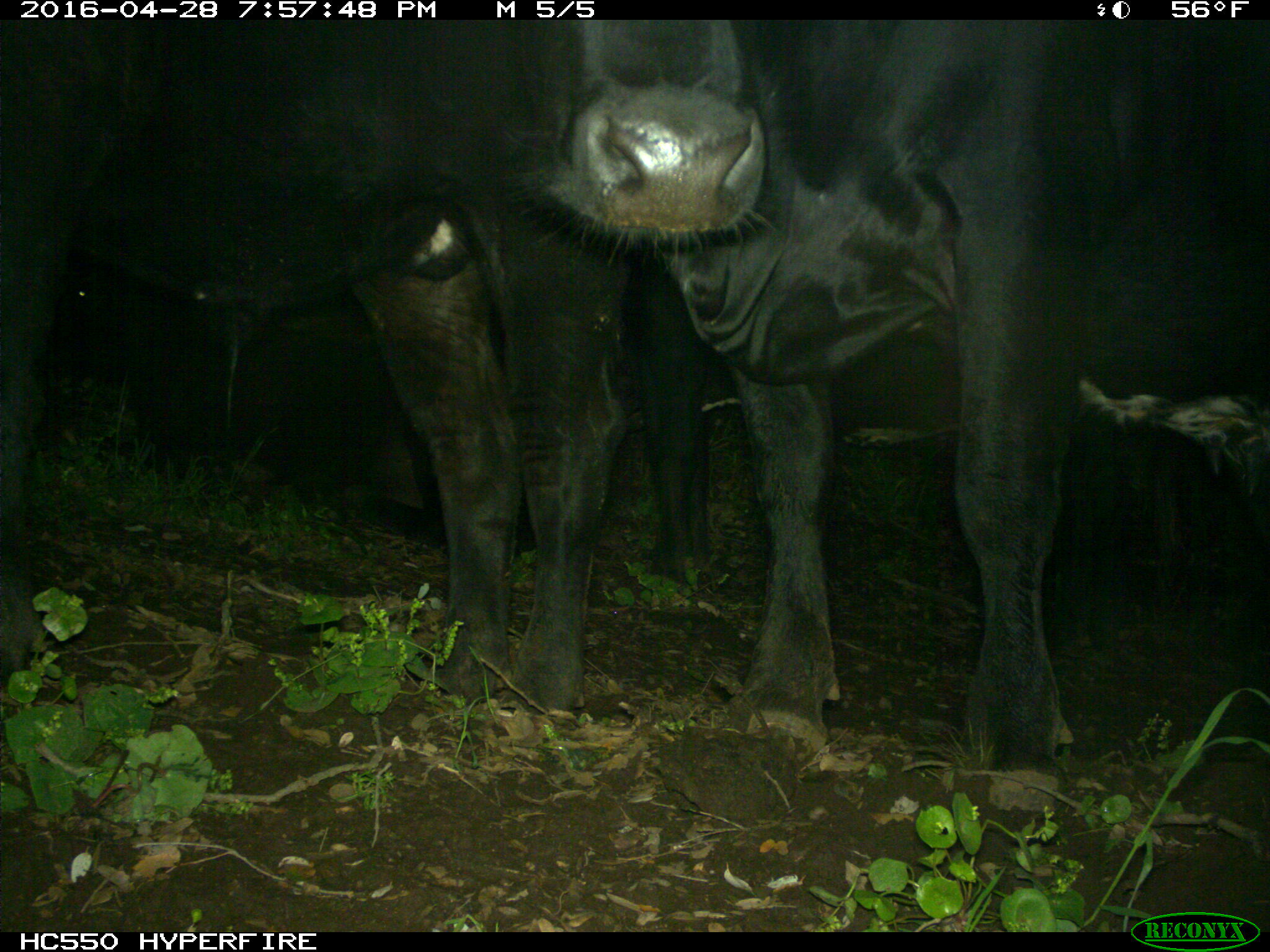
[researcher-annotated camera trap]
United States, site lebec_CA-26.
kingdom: Animalia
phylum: Chordata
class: Mammalia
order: Artiodactyla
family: Bovidae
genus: Bos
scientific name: Bos taurus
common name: domestic cow